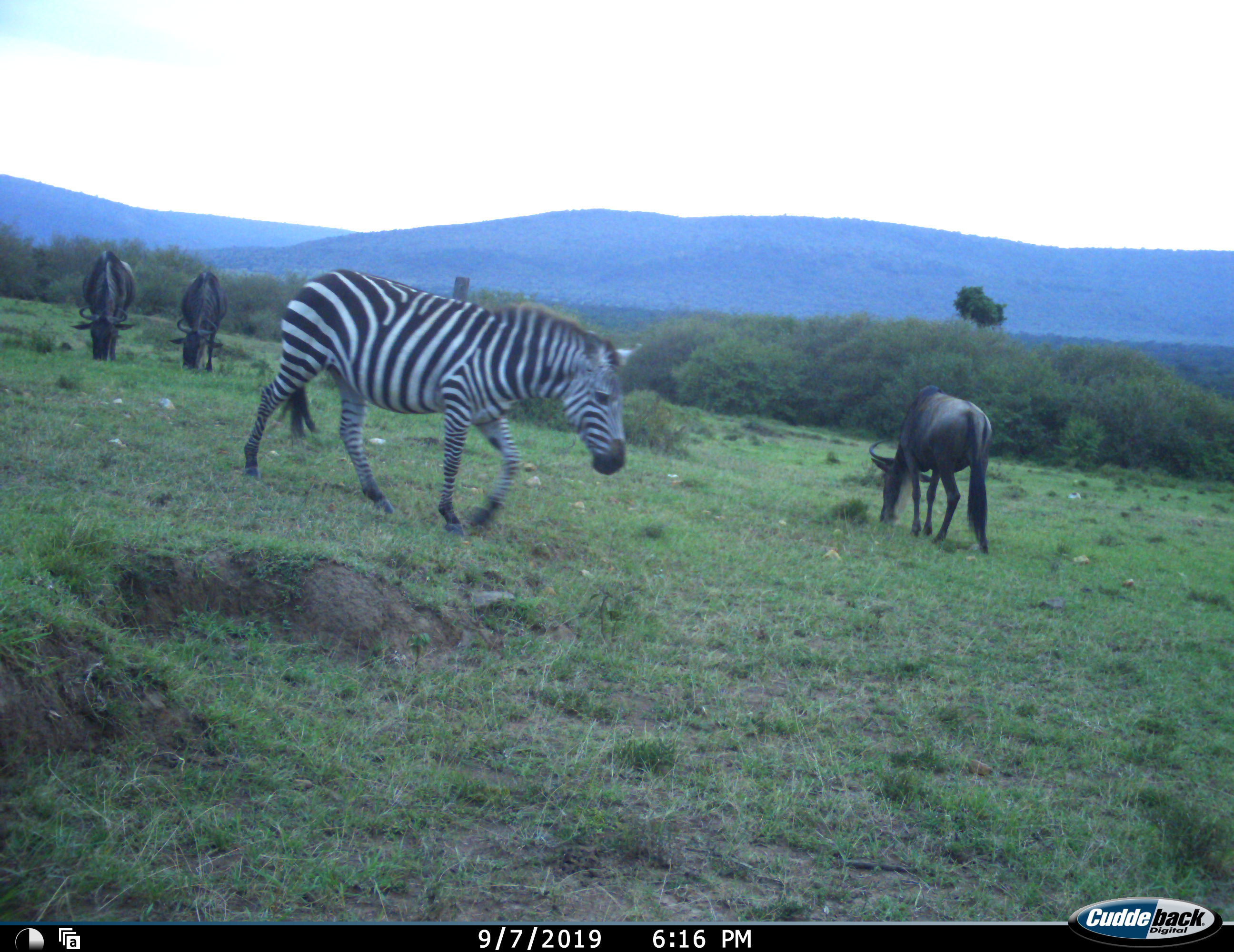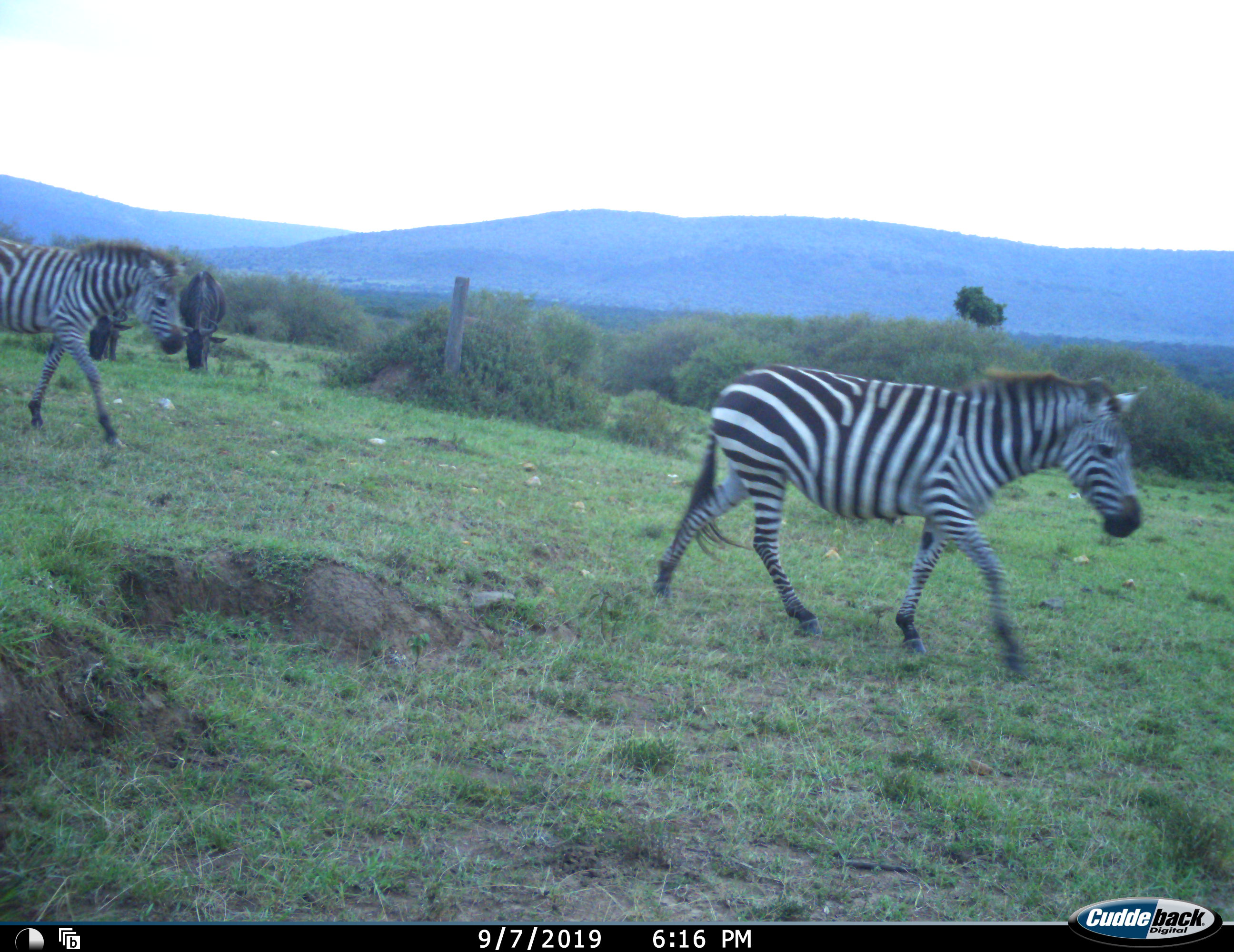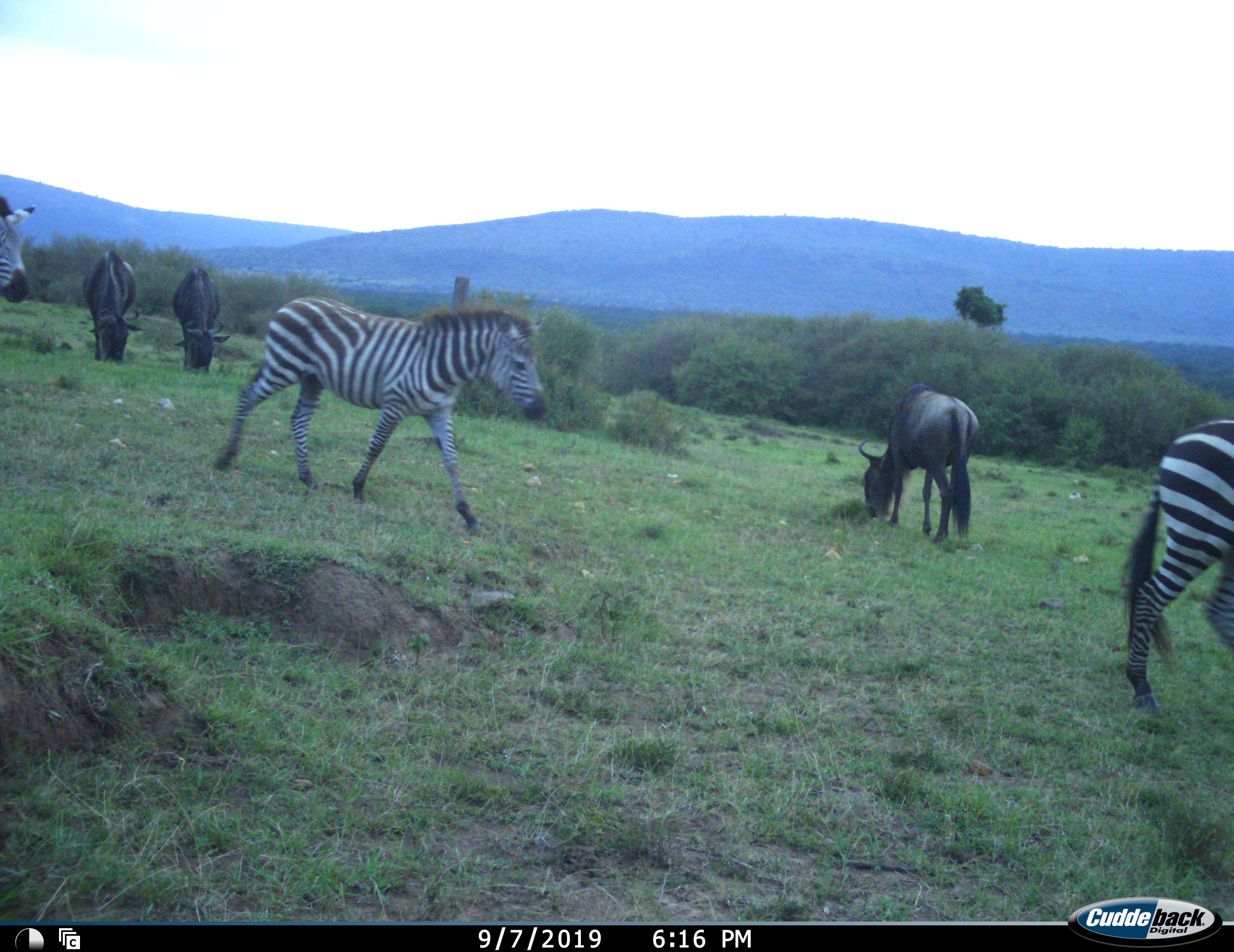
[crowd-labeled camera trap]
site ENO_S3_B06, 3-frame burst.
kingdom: Animalia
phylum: Chordata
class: Mammalia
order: Artiodactyla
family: Bovidae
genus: Connochaetes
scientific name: Connochaetes taurinus taurinus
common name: blue wildebeest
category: wildebeestblue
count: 3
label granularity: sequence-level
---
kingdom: Animalia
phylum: Chordata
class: Mammalia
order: Perissodactyla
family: Equidae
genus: Equus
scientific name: Equus quagga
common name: plains zebra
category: zebraplains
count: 3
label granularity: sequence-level